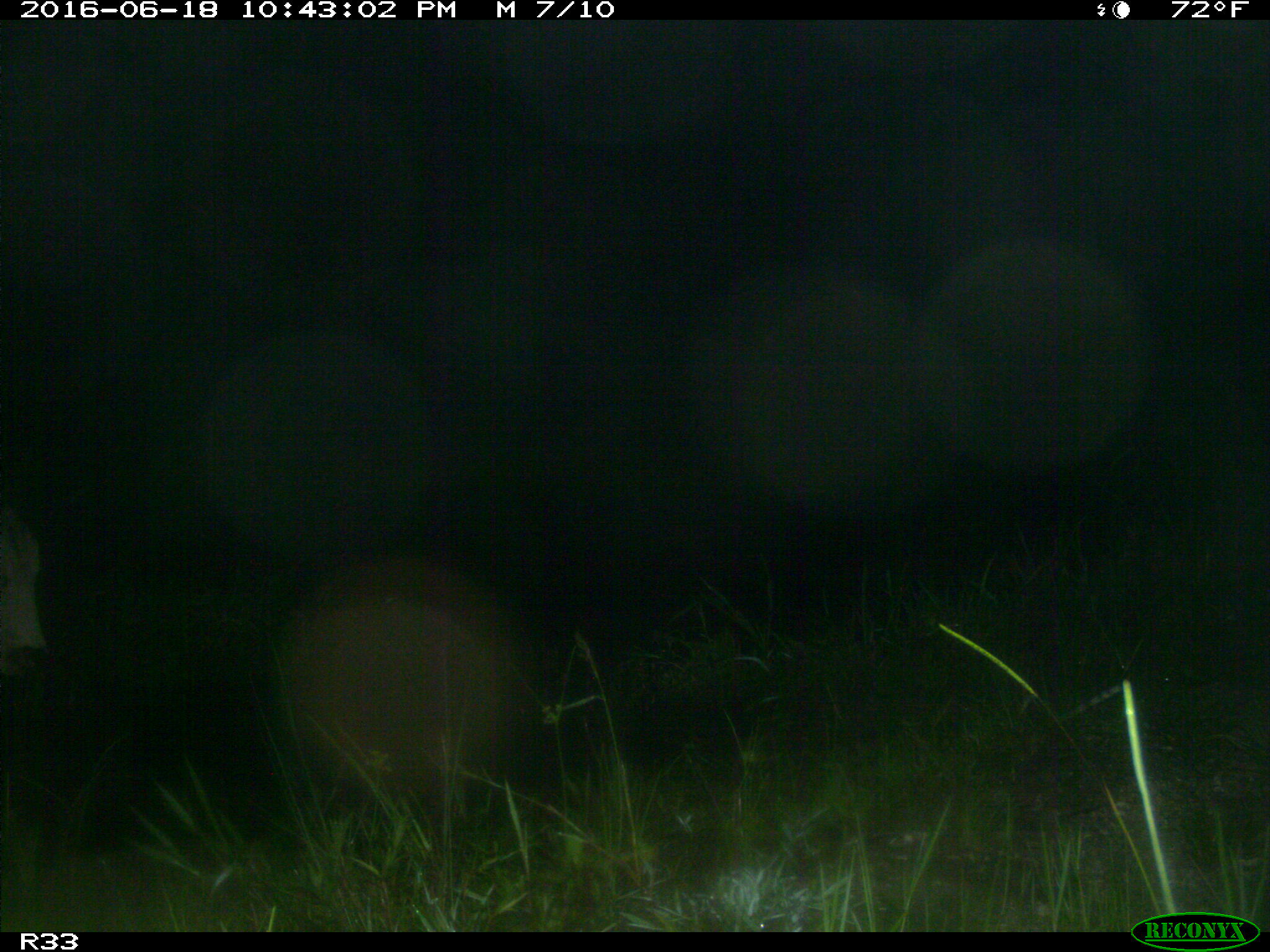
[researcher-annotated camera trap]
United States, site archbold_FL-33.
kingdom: Animalia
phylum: Chordata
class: Mammalia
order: Artiodactyla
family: Bovidae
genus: Bos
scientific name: Bos taurus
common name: domestic cow